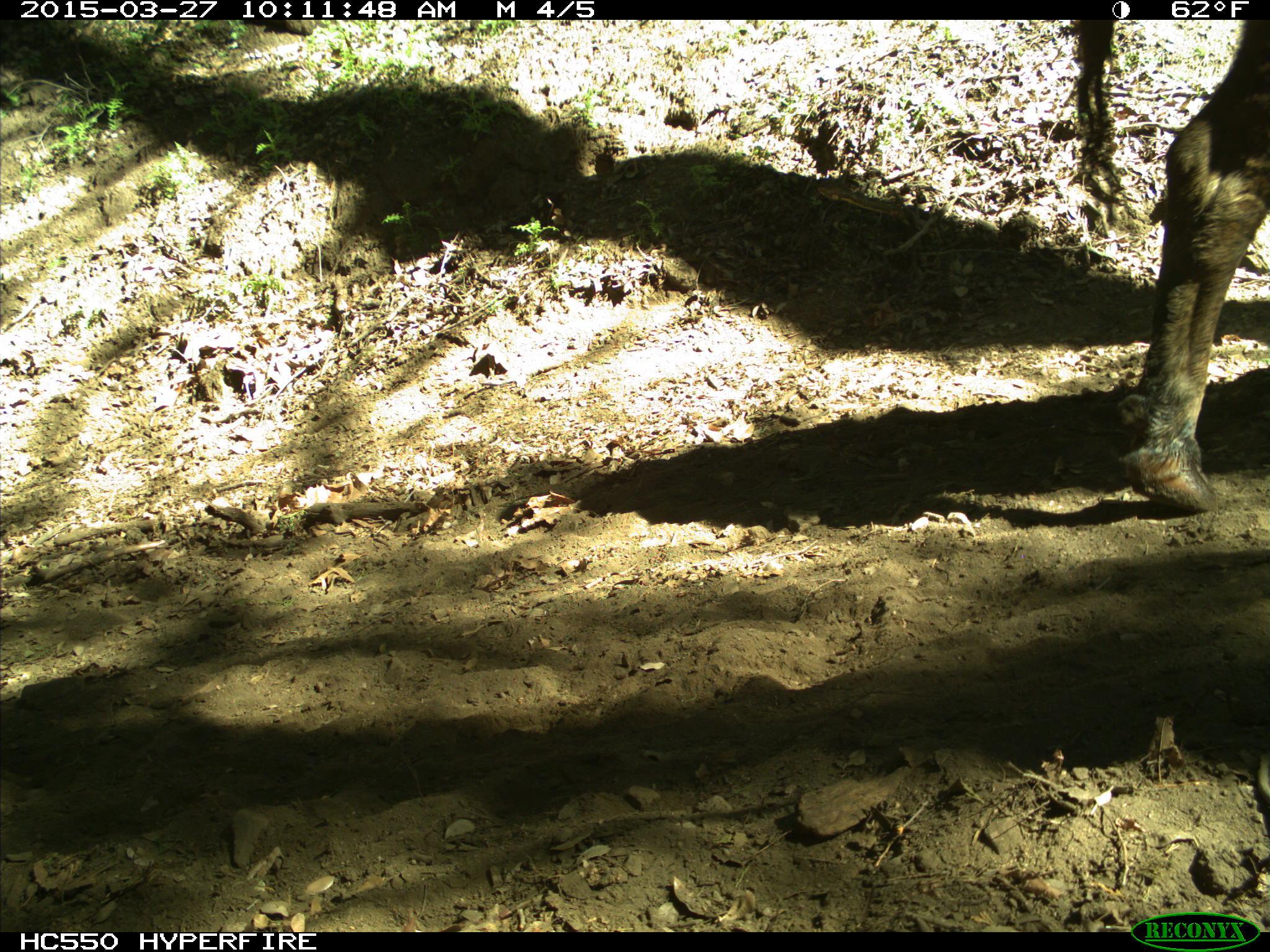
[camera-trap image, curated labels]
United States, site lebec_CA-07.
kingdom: Animalia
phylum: Chordata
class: Mammalia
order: Artiodactyla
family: Bovidae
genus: Bos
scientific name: Bos taurus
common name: domestic cow